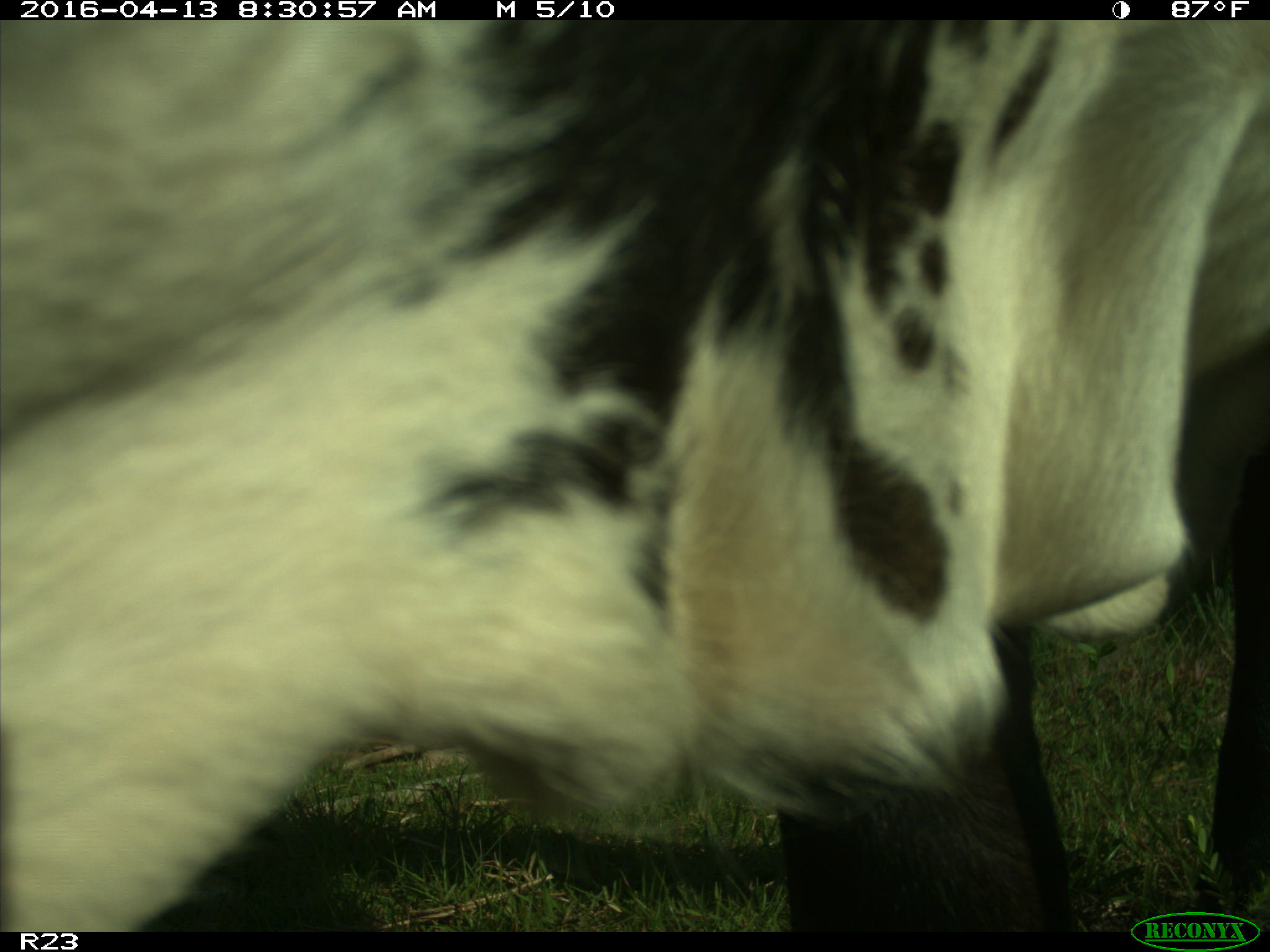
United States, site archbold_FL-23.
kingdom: Animalia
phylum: Chordata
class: Mammalia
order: Artiodactyla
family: Bovidae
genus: Bos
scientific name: Bos taurus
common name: domestic cow